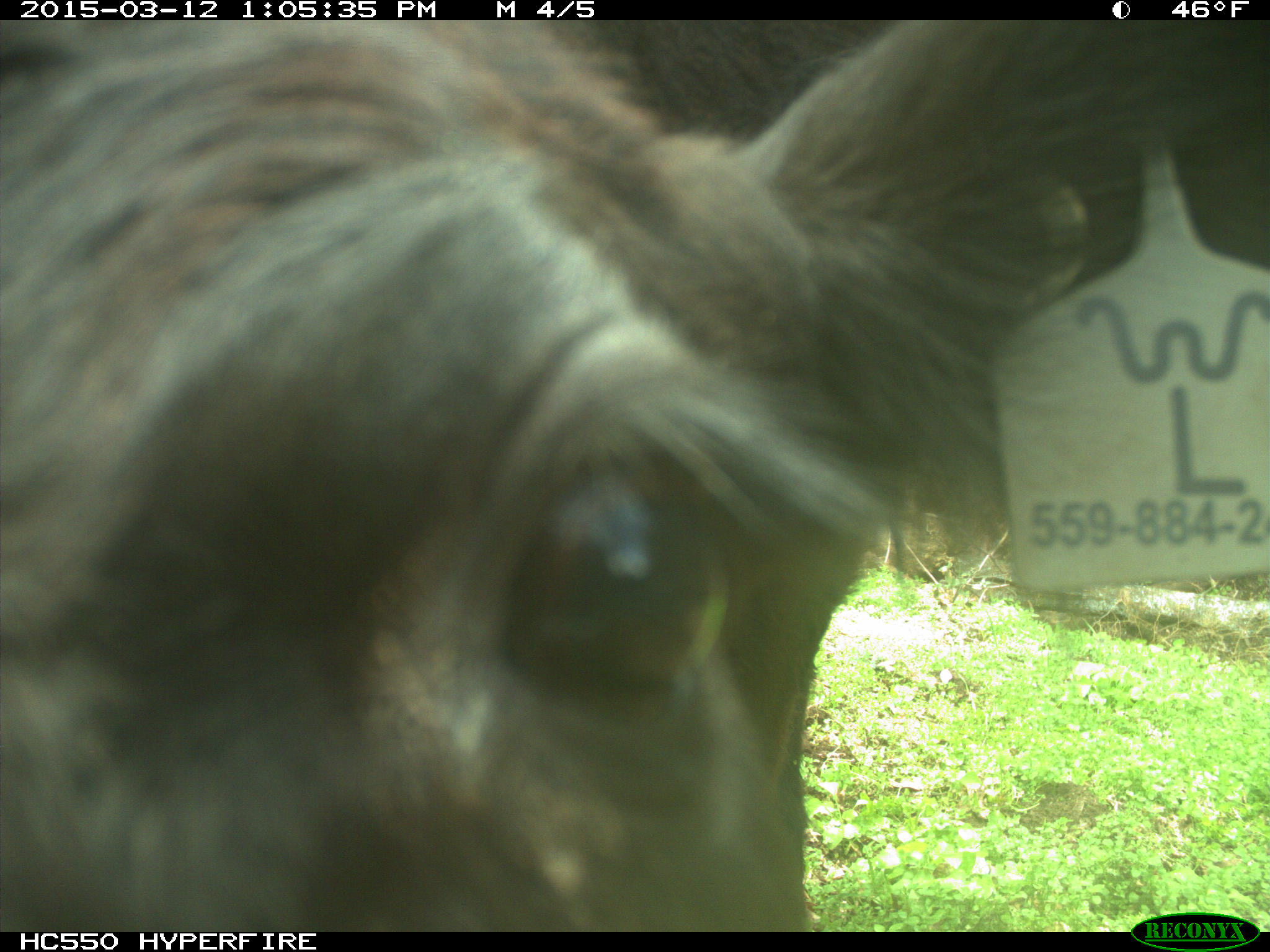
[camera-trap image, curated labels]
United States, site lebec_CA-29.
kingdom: Animalia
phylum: Chordata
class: Mammalia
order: Artiodactyla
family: Bovidae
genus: Bos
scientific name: Bos taurus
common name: domestic cow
Bos taurus (domestic cow).